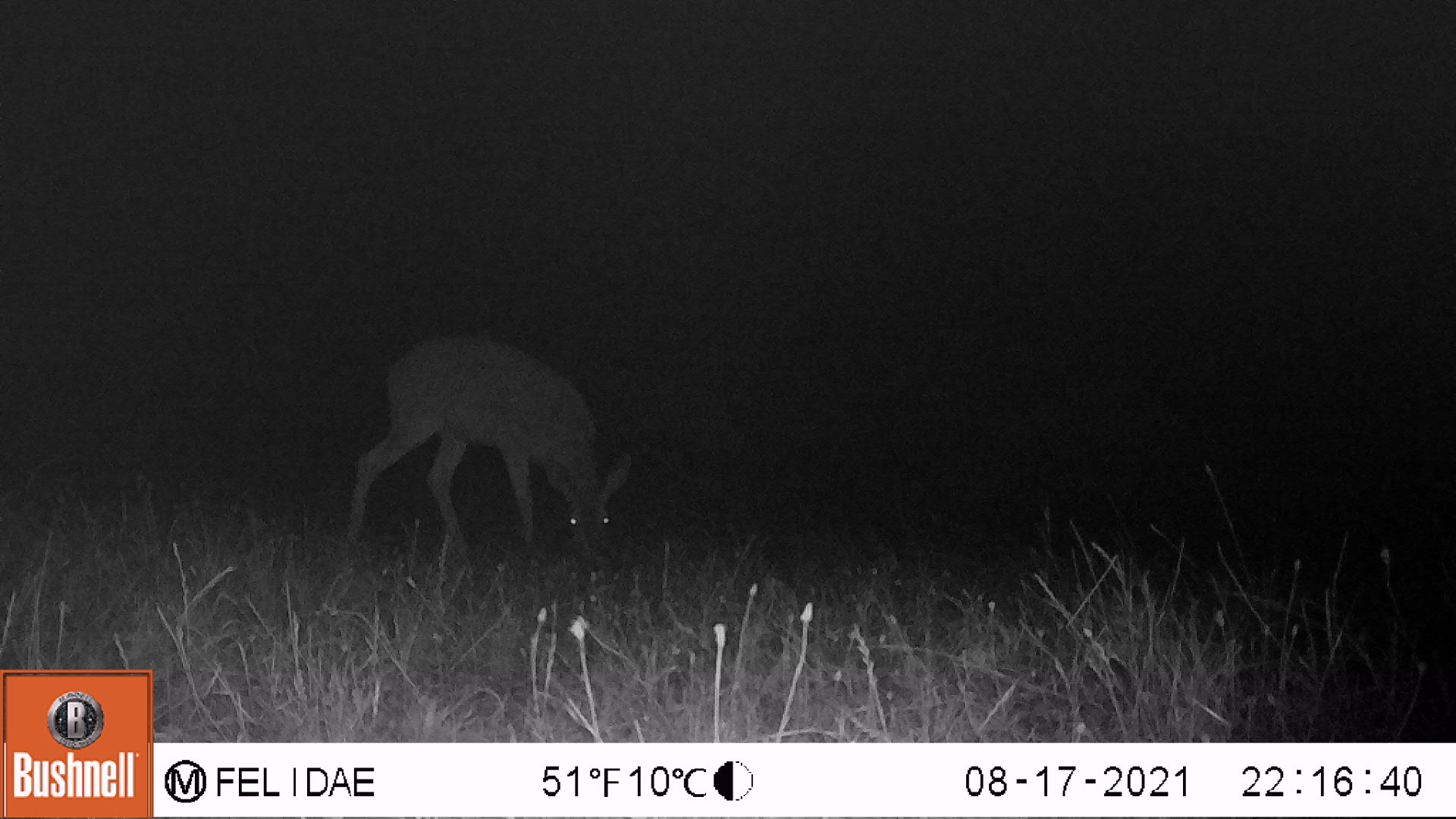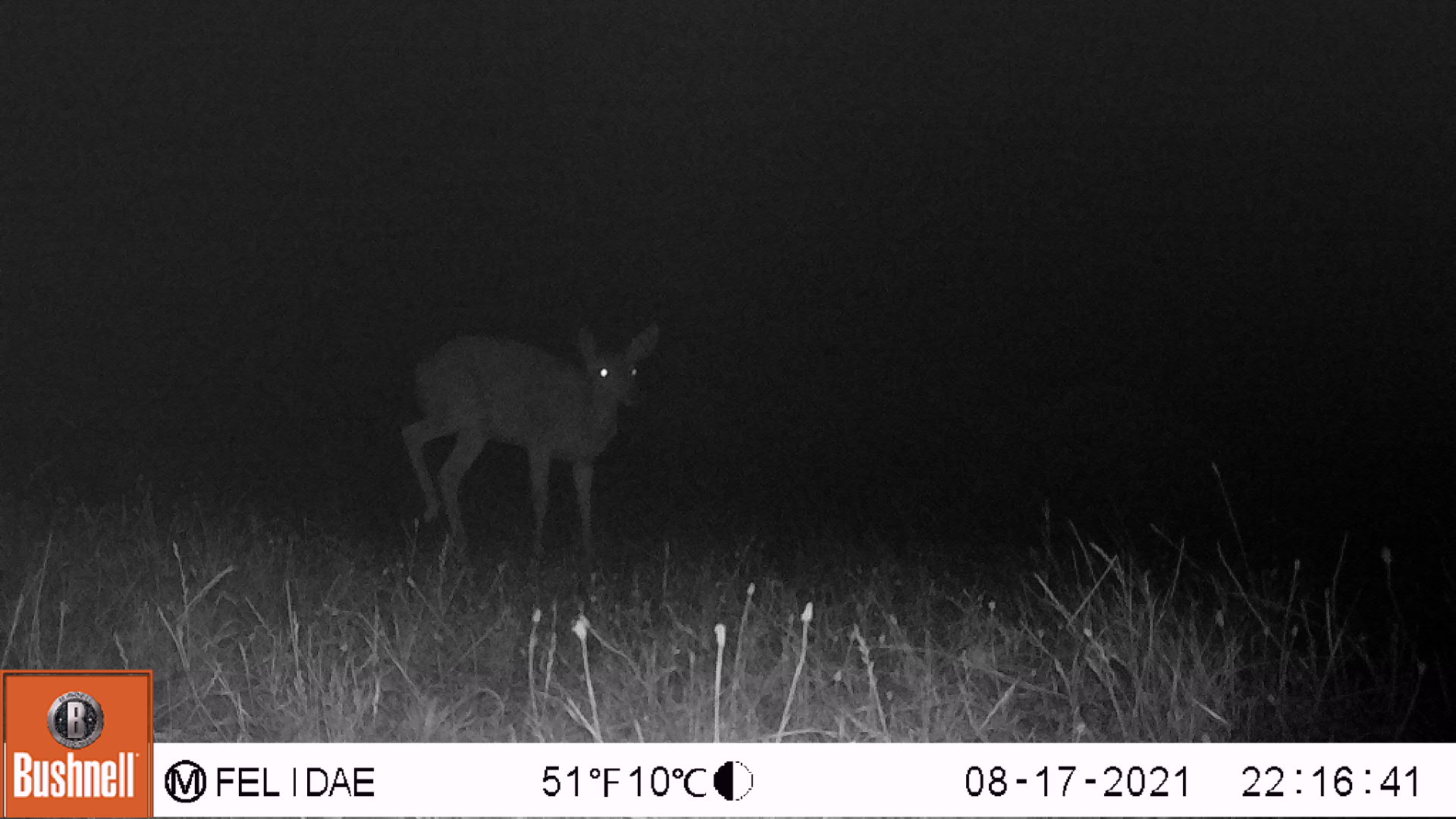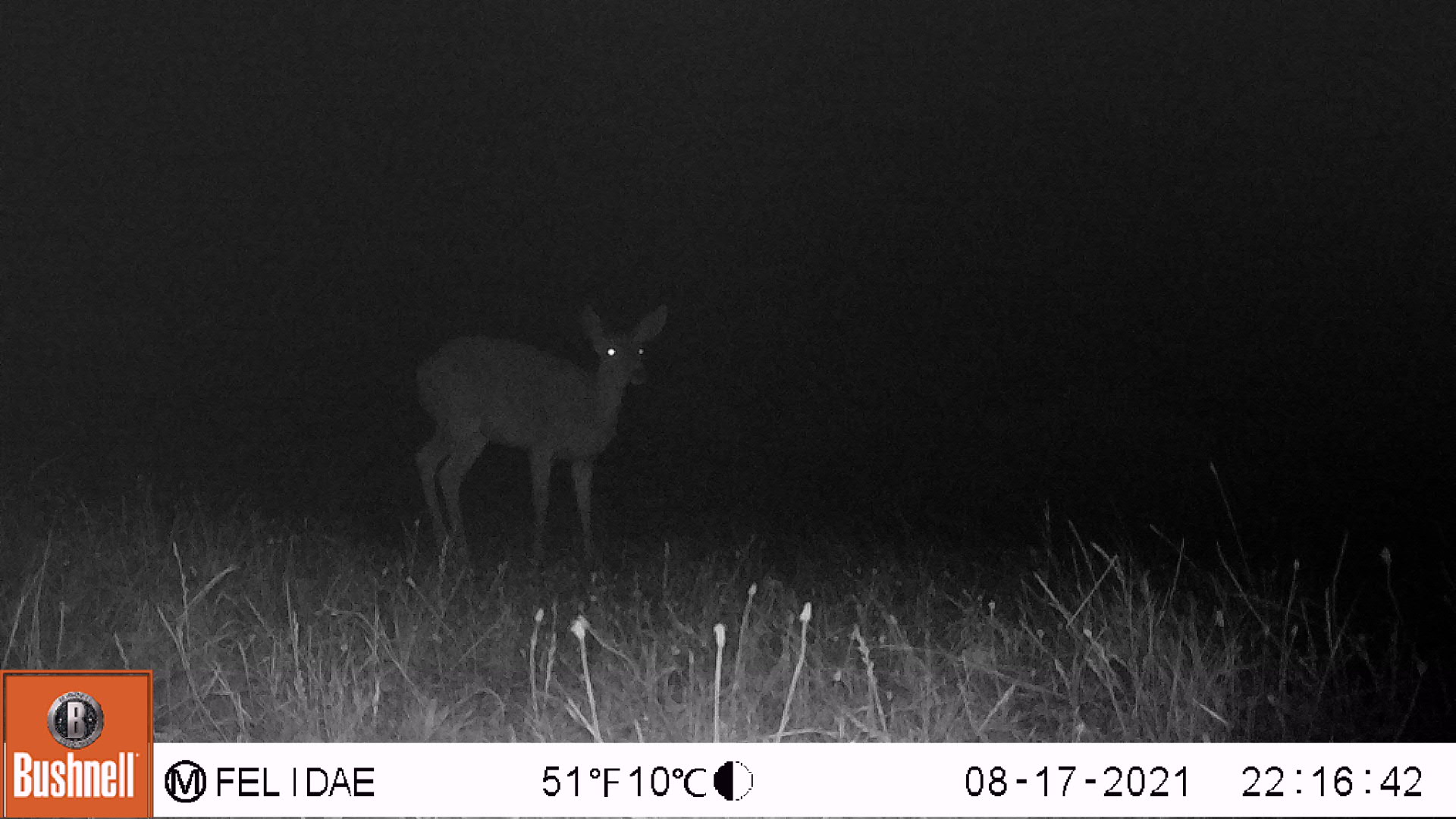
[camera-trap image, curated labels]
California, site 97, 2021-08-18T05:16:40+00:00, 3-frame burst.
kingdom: Animalia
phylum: Chordata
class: Mammalia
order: Artiodactyla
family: Cervidae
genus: Odocoileus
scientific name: Odocoileus hemionus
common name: mule deer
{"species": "mule deer (Odocoileus hemionus)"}